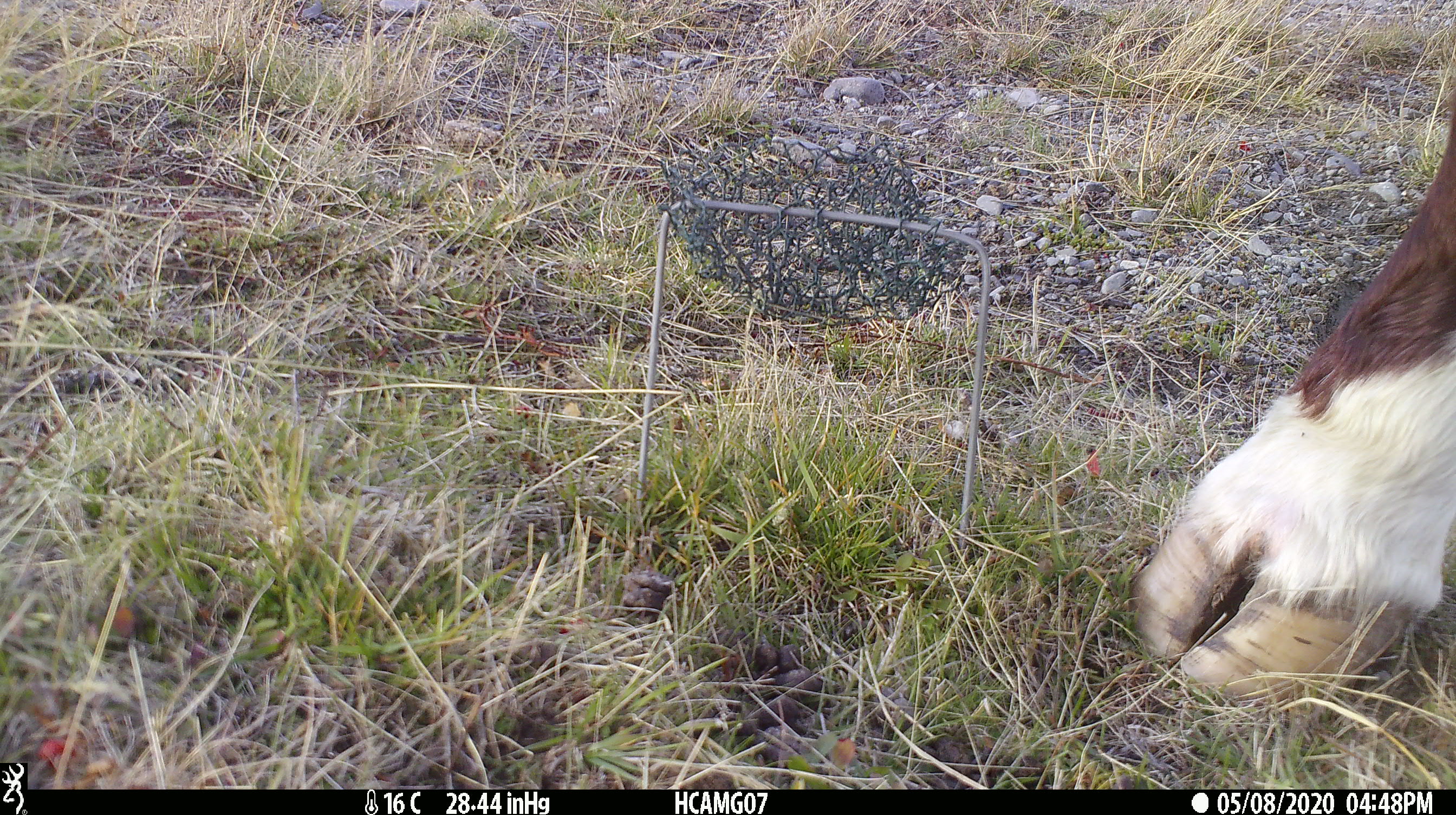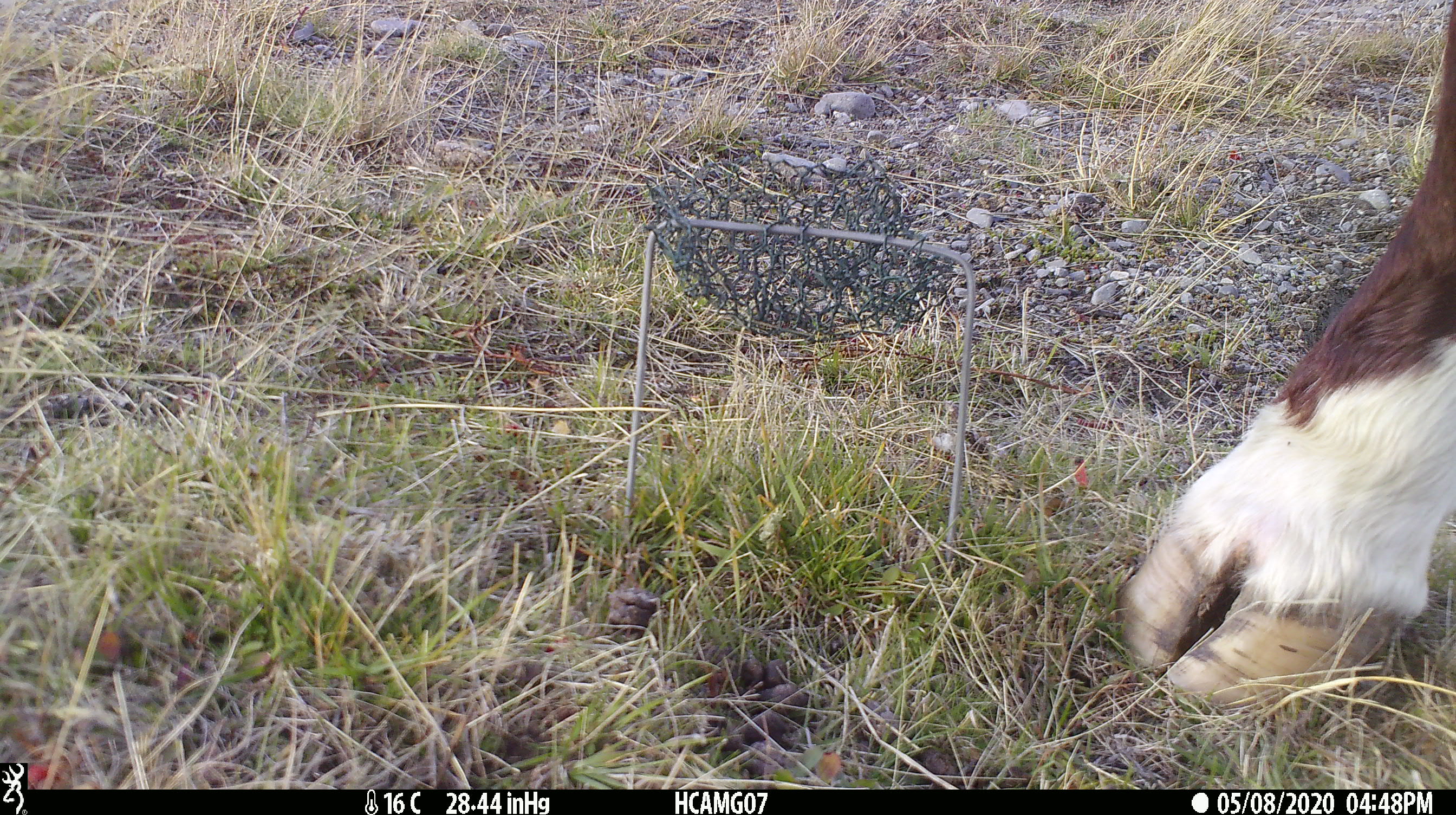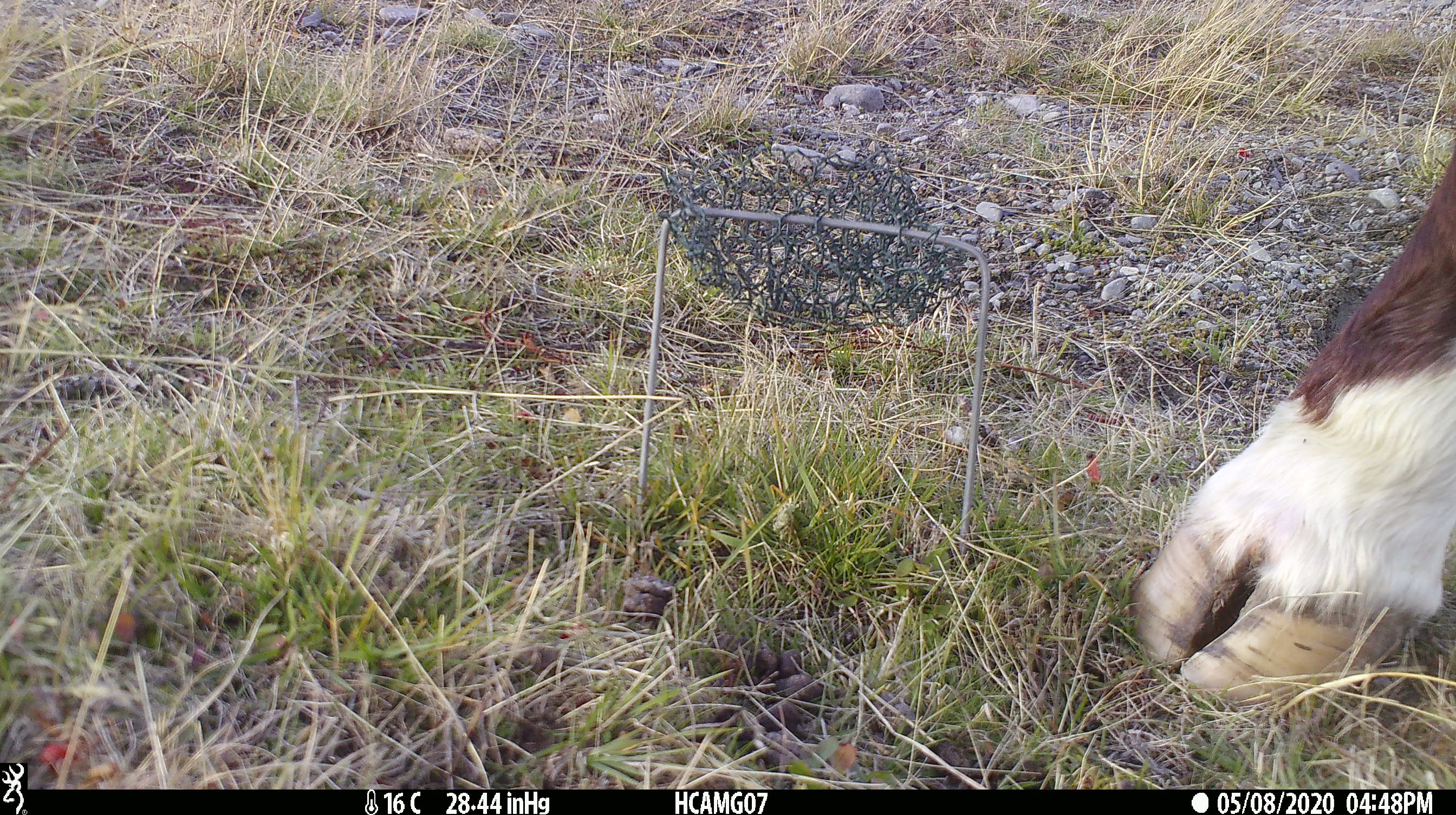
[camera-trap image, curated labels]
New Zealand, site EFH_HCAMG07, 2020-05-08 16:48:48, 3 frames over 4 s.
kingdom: Animalia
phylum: Chordata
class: Mammalia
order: Artiodactyla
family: Bovidae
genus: Bos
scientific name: Bos taurus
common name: domestic cow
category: cow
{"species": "cow (domestic cow) (Bos taurus)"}